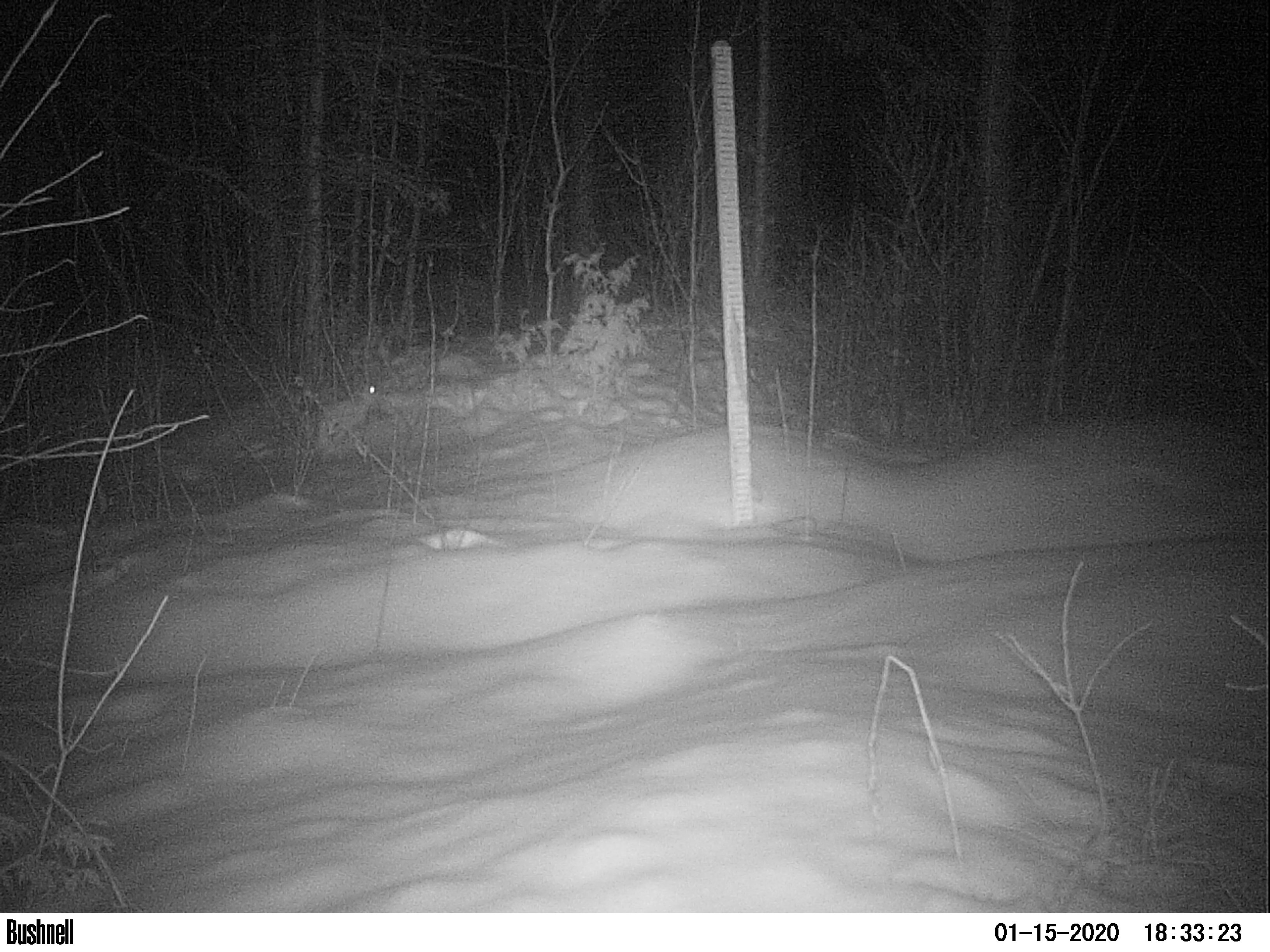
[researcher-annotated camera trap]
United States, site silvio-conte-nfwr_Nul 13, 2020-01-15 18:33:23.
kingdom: Animalia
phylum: Chordata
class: Mammalia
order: Lagomorpha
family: Leporidae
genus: Lepus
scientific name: Lepus americanus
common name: snowshoe hare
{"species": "snowshoe hare (Lepus americanus)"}